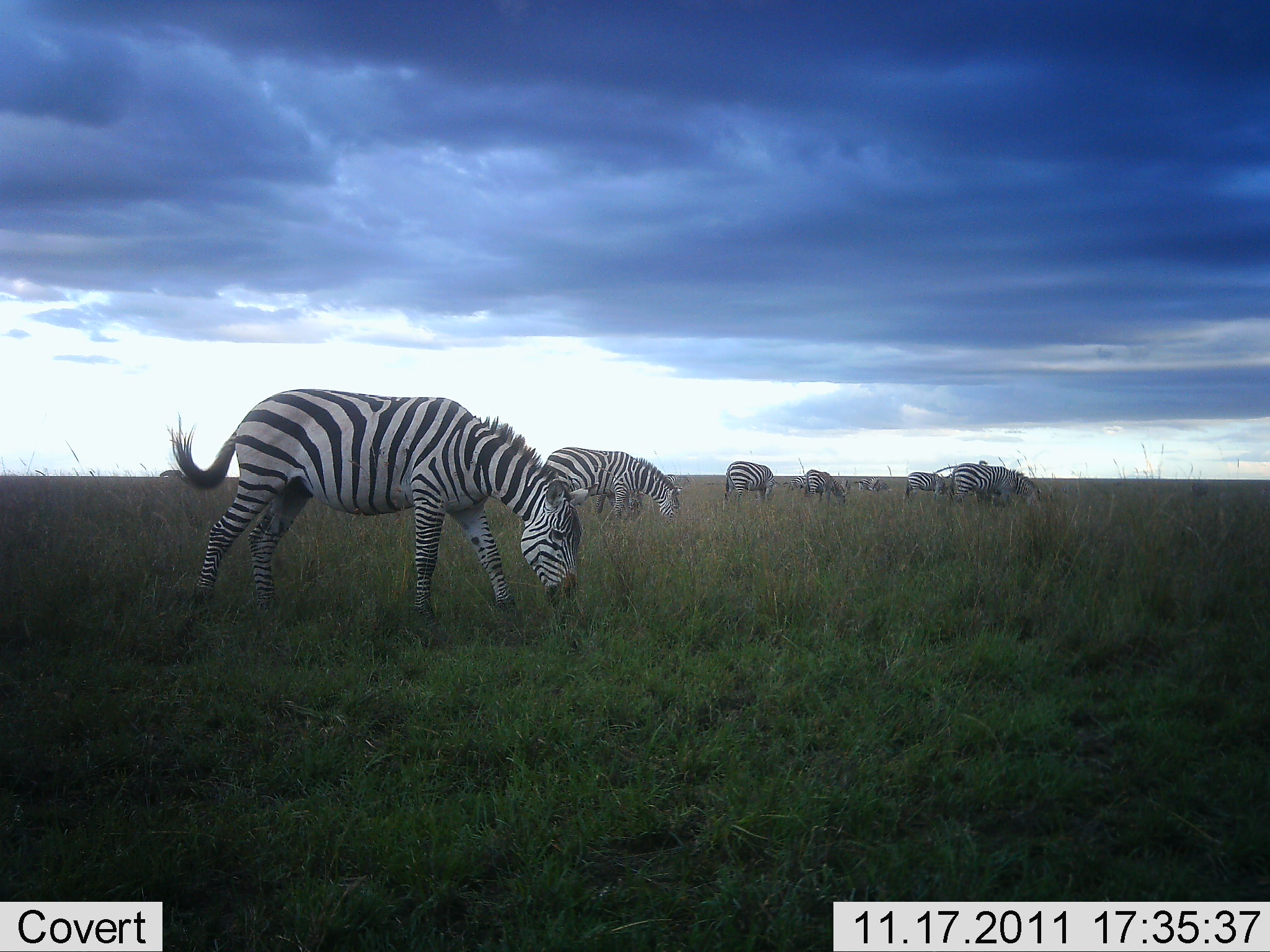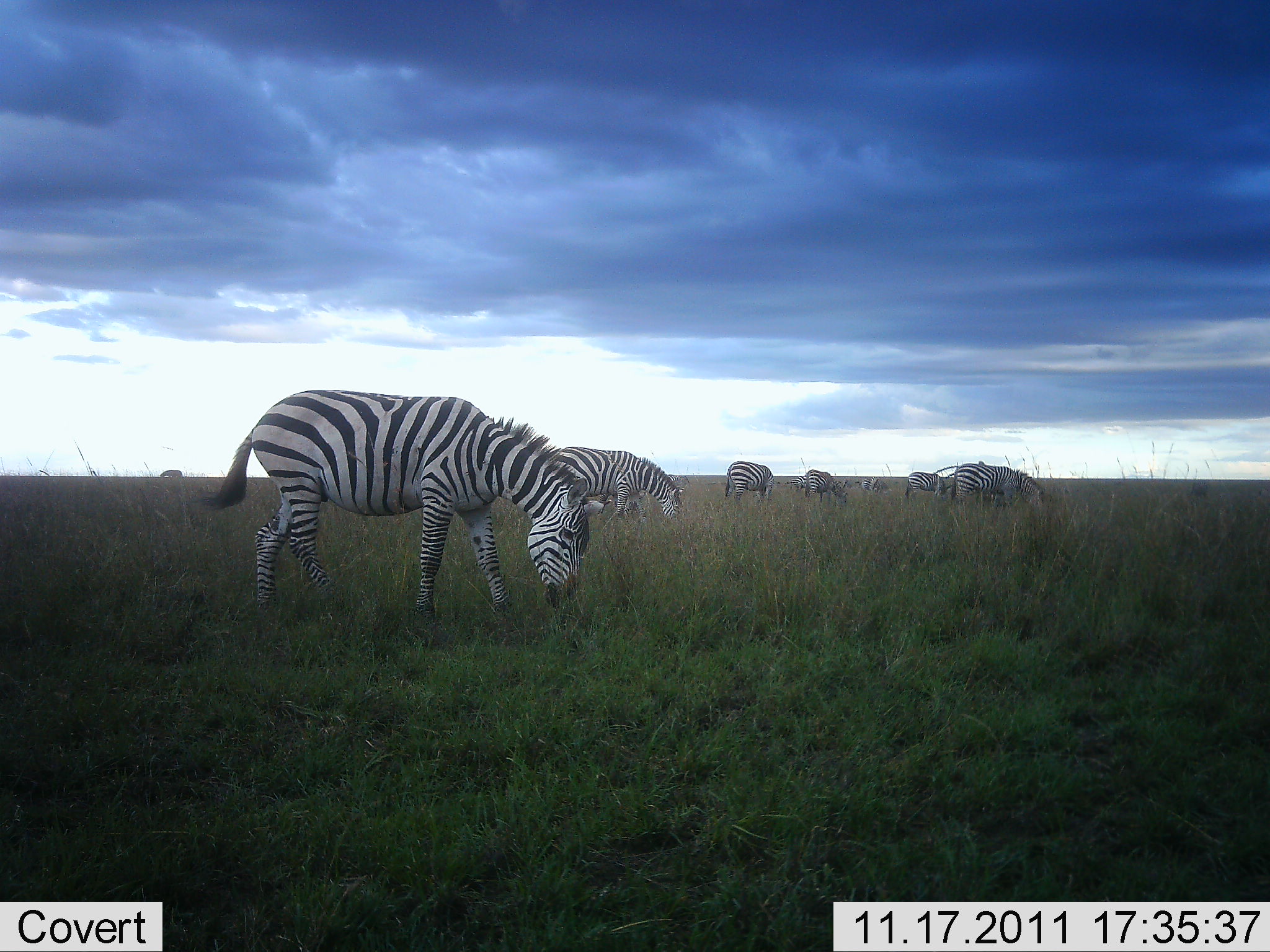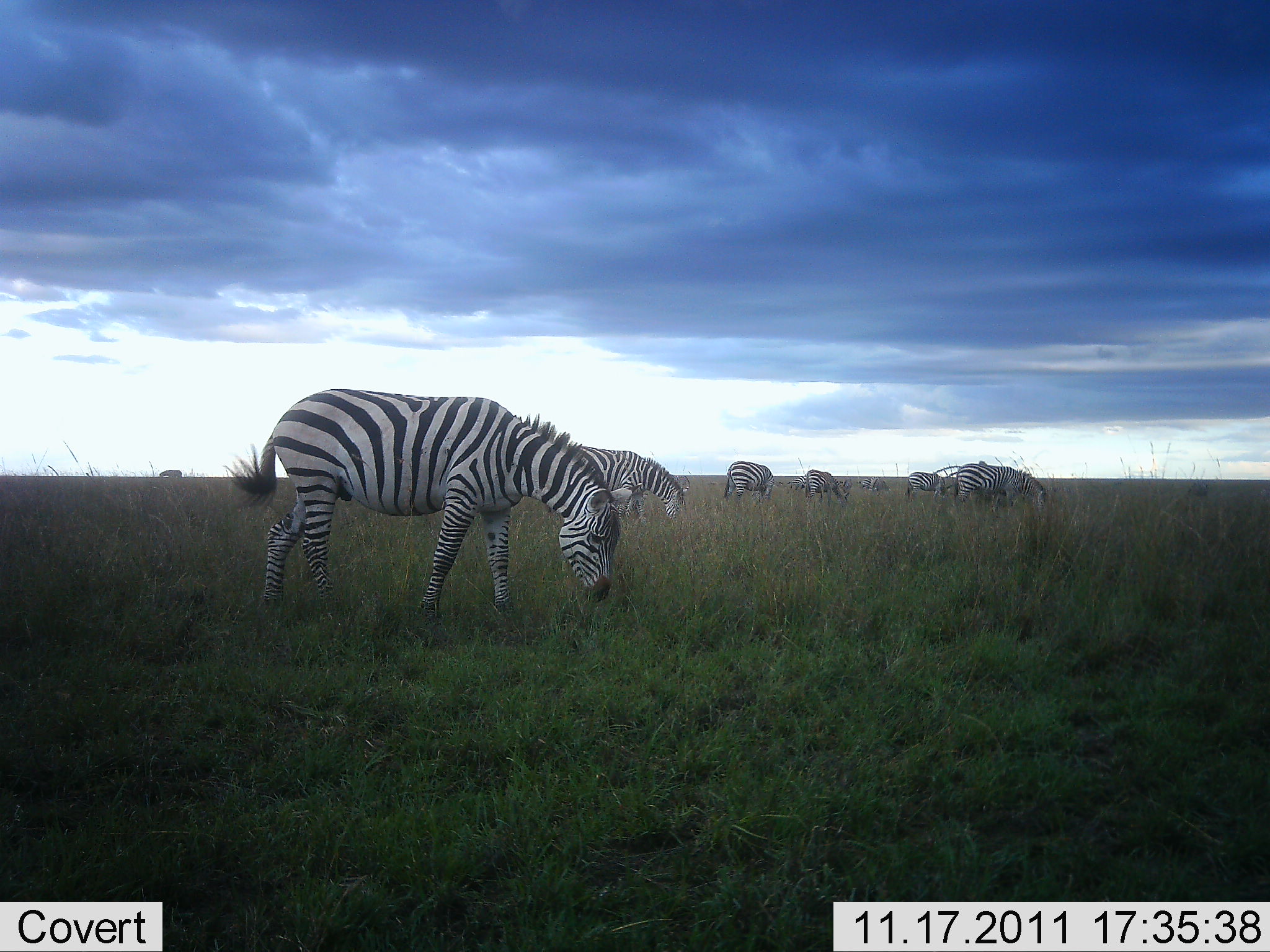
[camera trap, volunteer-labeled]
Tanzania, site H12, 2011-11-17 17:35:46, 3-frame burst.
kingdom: Animalia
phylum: Chordata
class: Mammalia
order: Perissodactyla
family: Equidae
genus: Equus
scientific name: Equus quagga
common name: plains zebra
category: zebra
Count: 7.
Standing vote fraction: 55%.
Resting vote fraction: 0%.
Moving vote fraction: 0%.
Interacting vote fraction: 0%.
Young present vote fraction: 0%.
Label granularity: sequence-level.